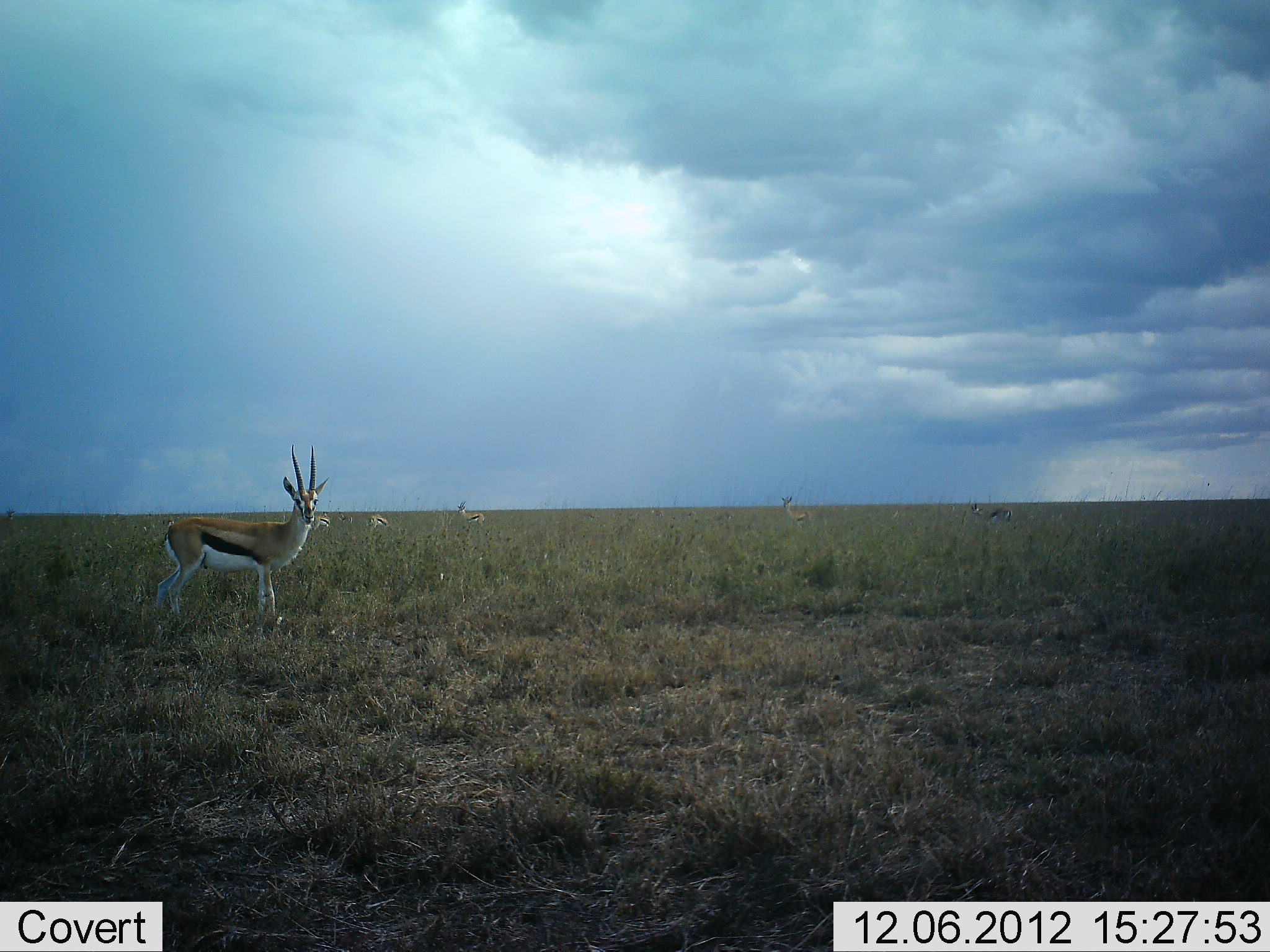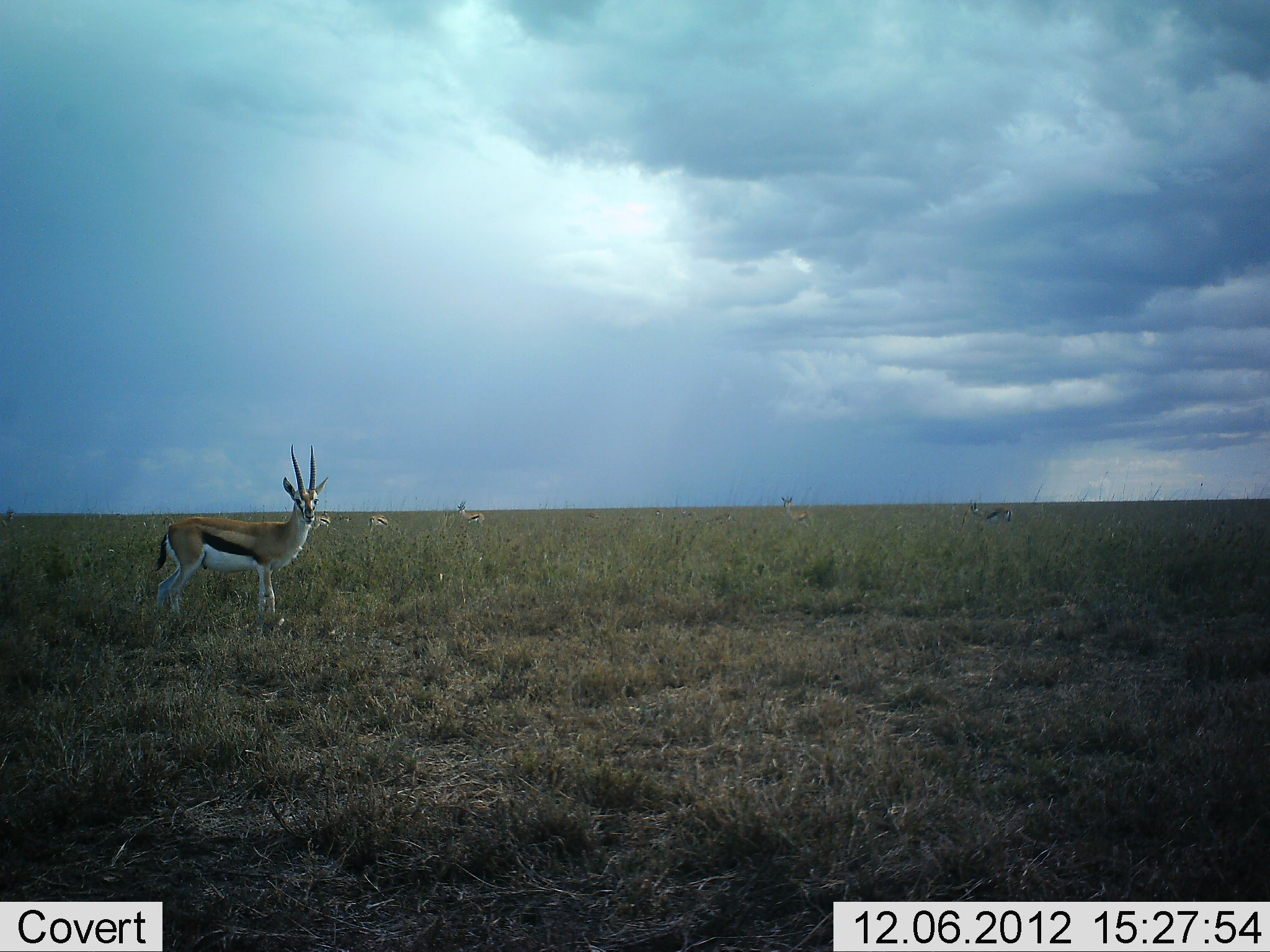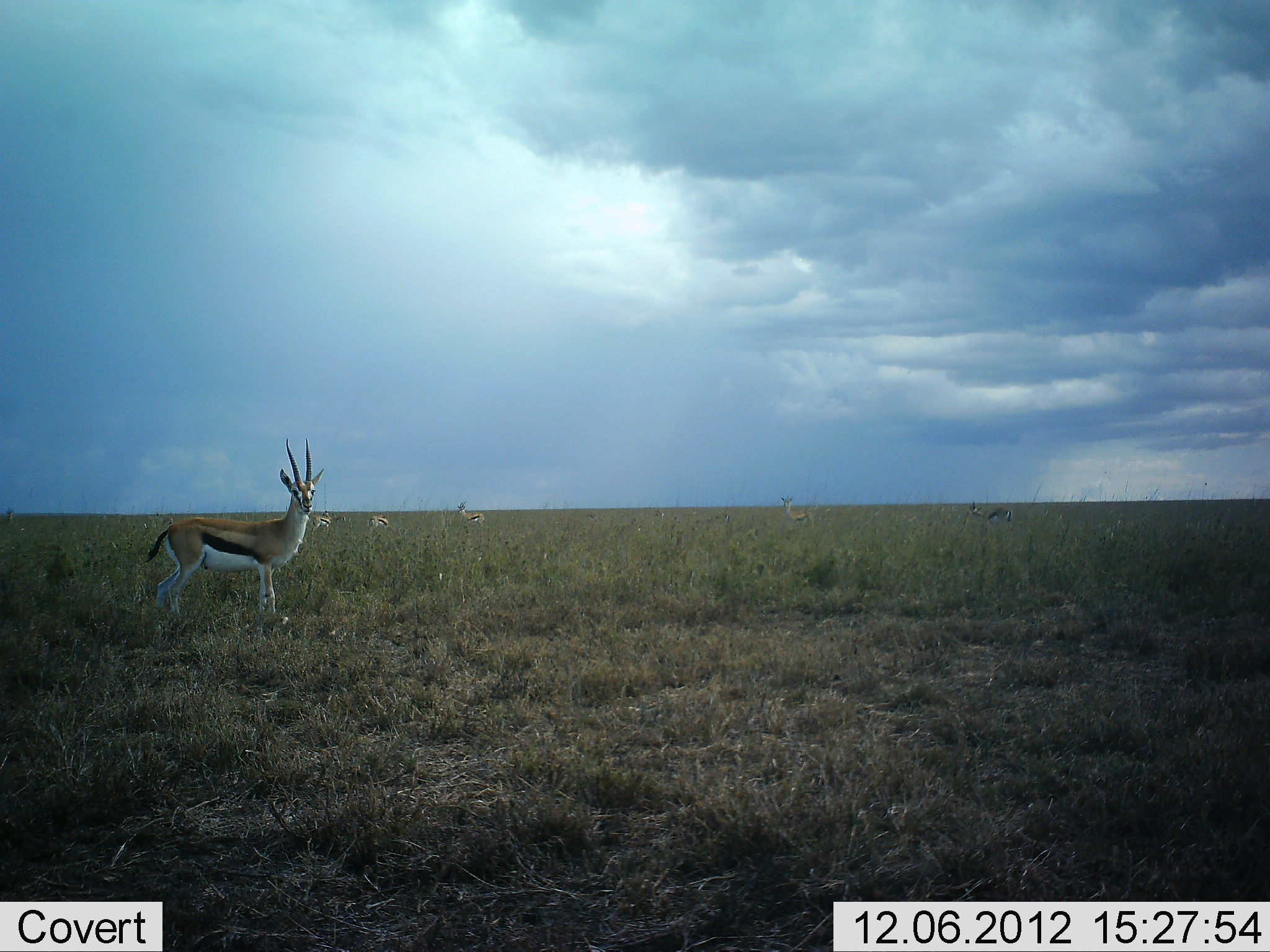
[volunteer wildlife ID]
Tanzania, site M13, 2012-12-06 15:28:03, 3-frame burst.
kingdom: Animalia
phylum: Chordata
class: Mammalia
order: Artiodactyla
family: Bovidae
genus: Eudorcas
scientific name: Eudorcas thomsonii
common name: thomson's gazelle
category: gazellethomsons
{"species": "gazellethomsons (thomson's gazelle) (Eudorcas thomsonii)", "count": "6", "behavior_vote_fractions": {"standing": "92%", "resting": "6%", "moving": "6%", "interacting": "0%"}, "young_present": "0%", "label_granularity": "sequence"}